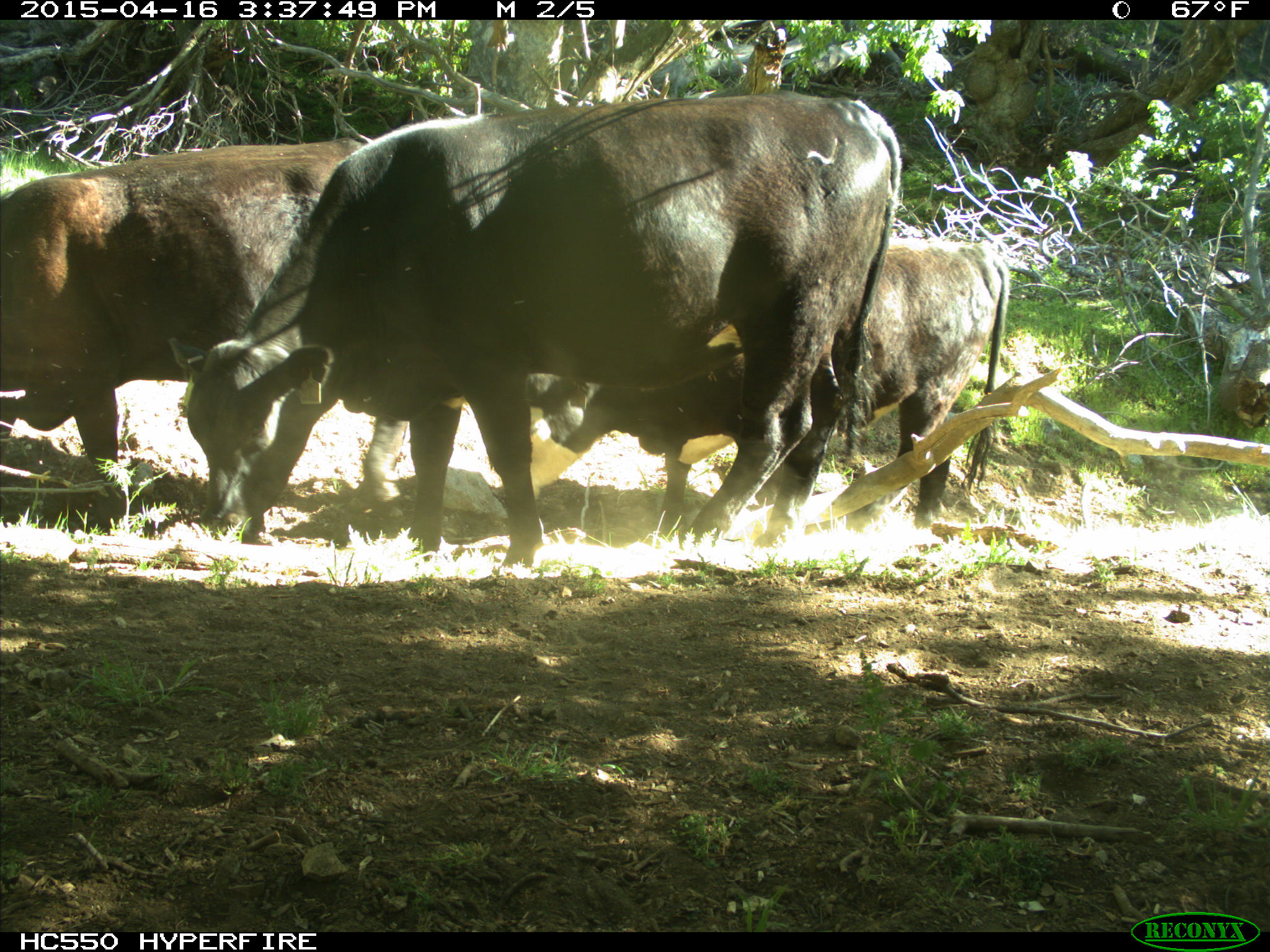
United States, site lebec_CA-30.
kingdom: Animalia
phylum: Chordata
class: Mammalia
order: Artiodactyla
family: Bovidae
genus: Bos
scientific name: Bos taurus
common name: domestic cow